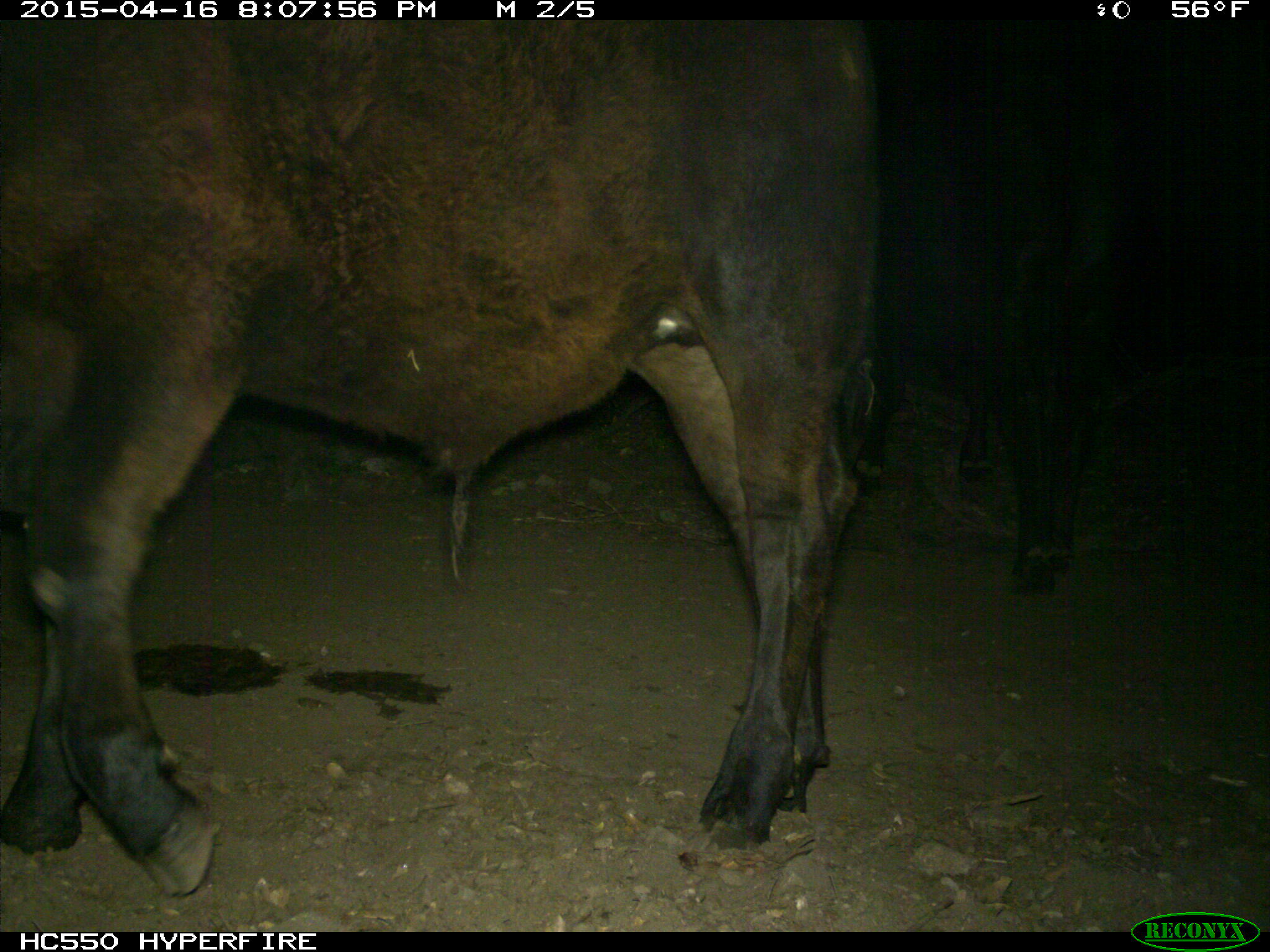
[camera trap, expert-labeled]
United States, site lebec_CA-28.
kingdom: Animalia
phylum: Chordata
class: Mammalia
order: Artiodactyla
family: Bovidae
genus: Bos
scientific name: Bos taurus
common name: domestic cow